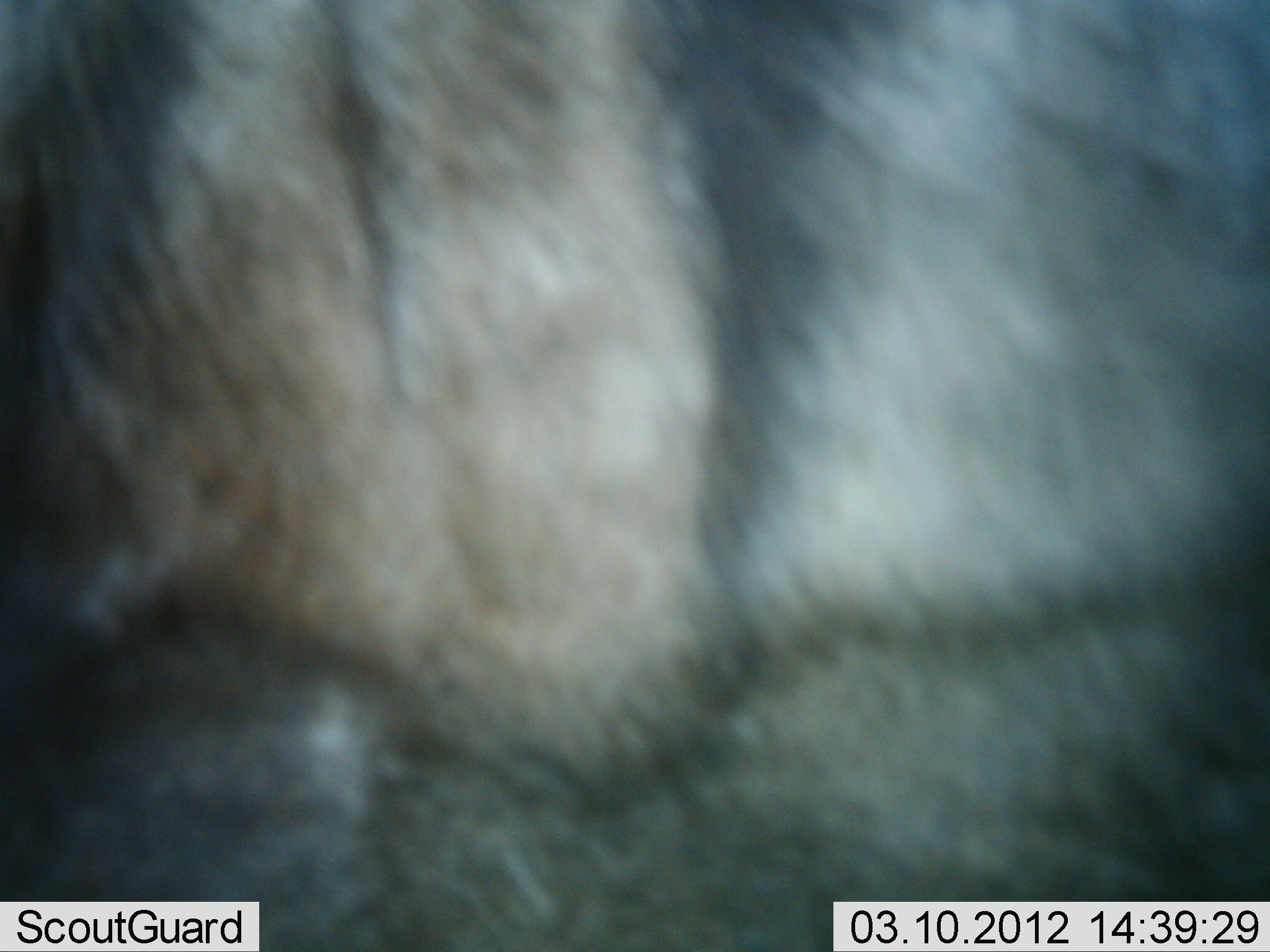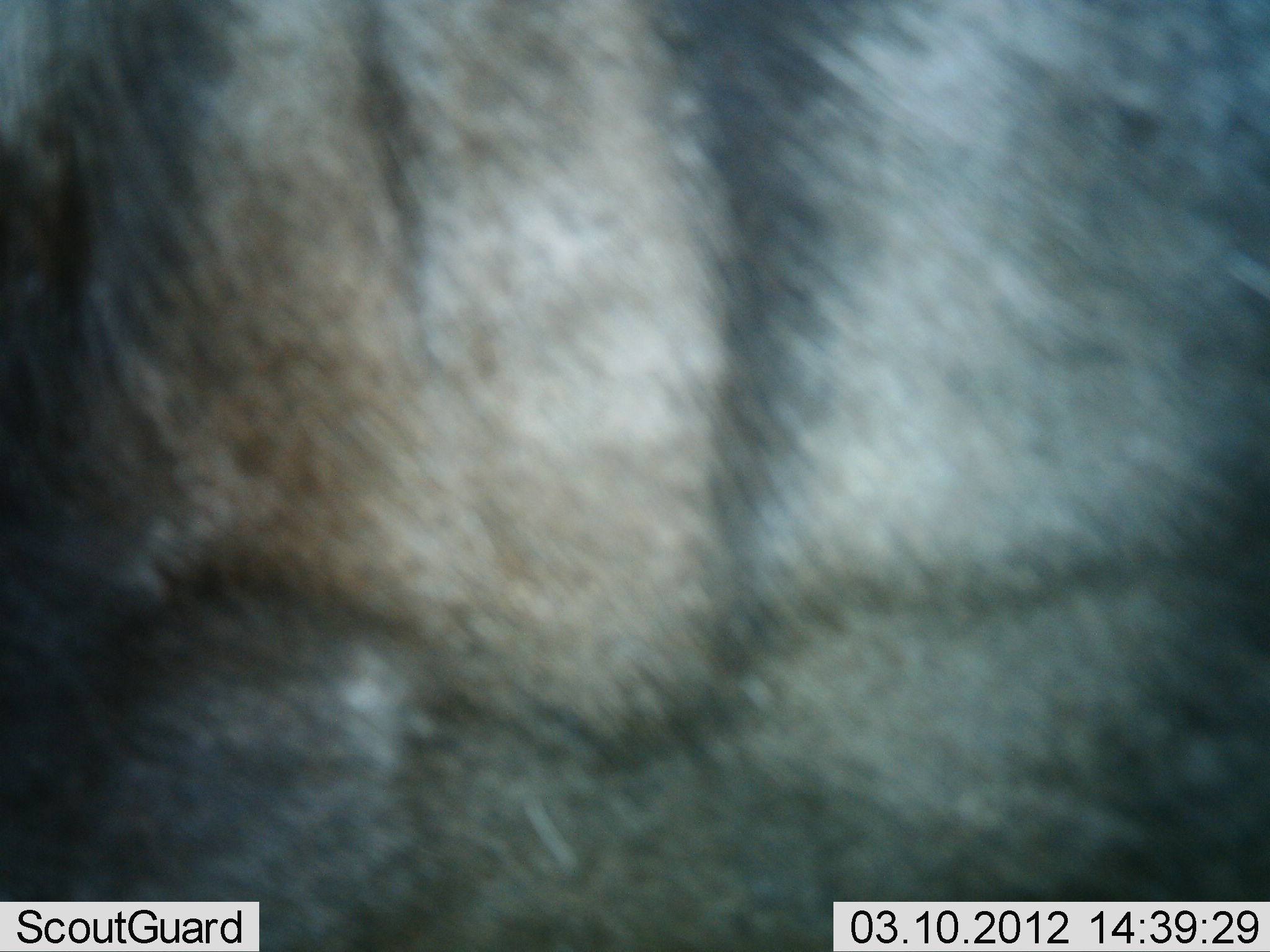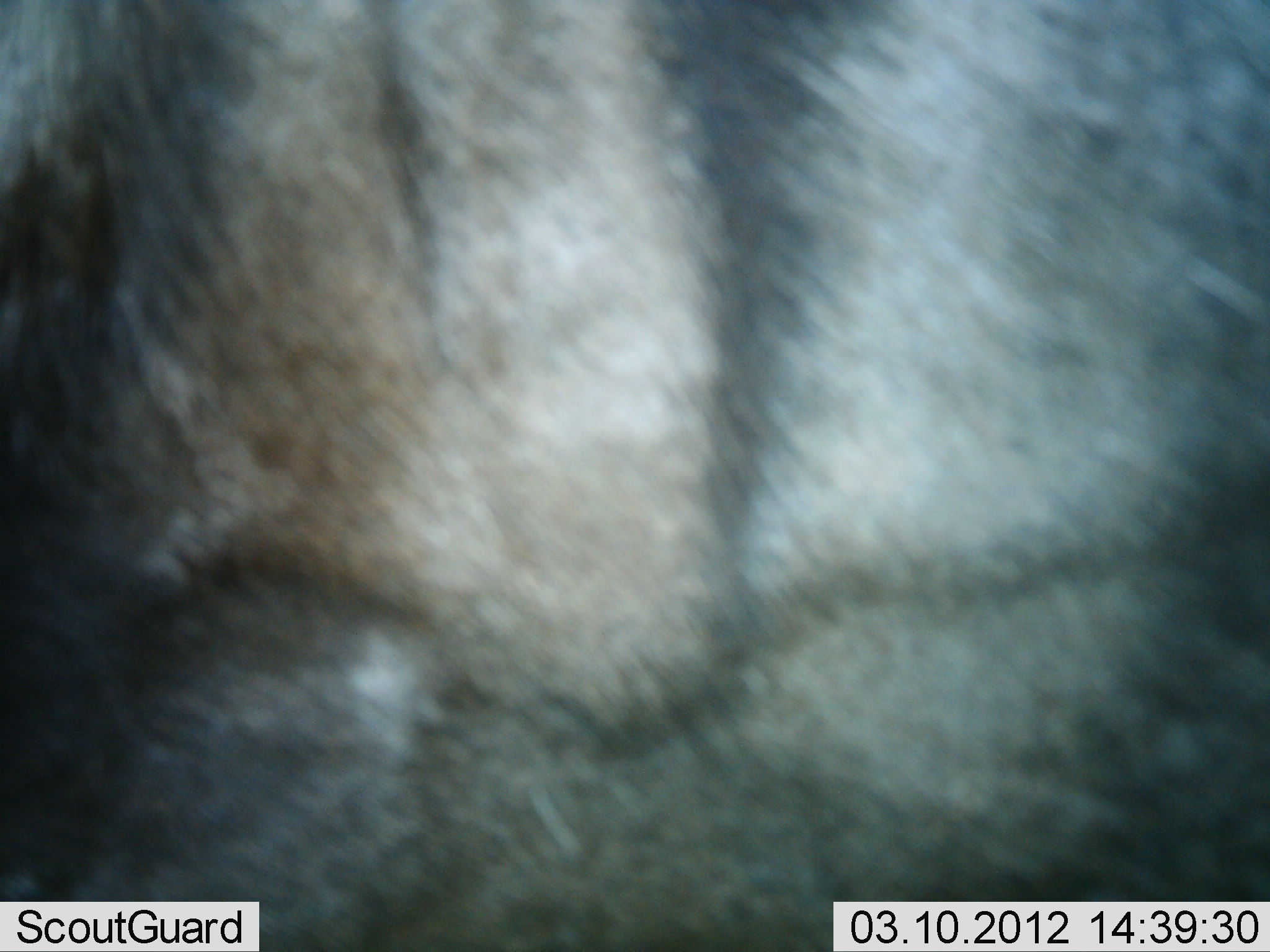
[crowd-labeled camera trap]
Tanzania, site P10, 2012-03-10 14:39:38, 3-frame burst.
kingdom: Animalia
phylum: Chordata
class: Mammalia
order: Artiodactyla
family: Bovidae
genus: Connochaetes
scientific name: Connochaetes taurinus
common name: blue wildebeest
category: wildebeest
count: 1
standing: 96%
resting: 0%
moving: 4%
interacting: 0%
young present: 0%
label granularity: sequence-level